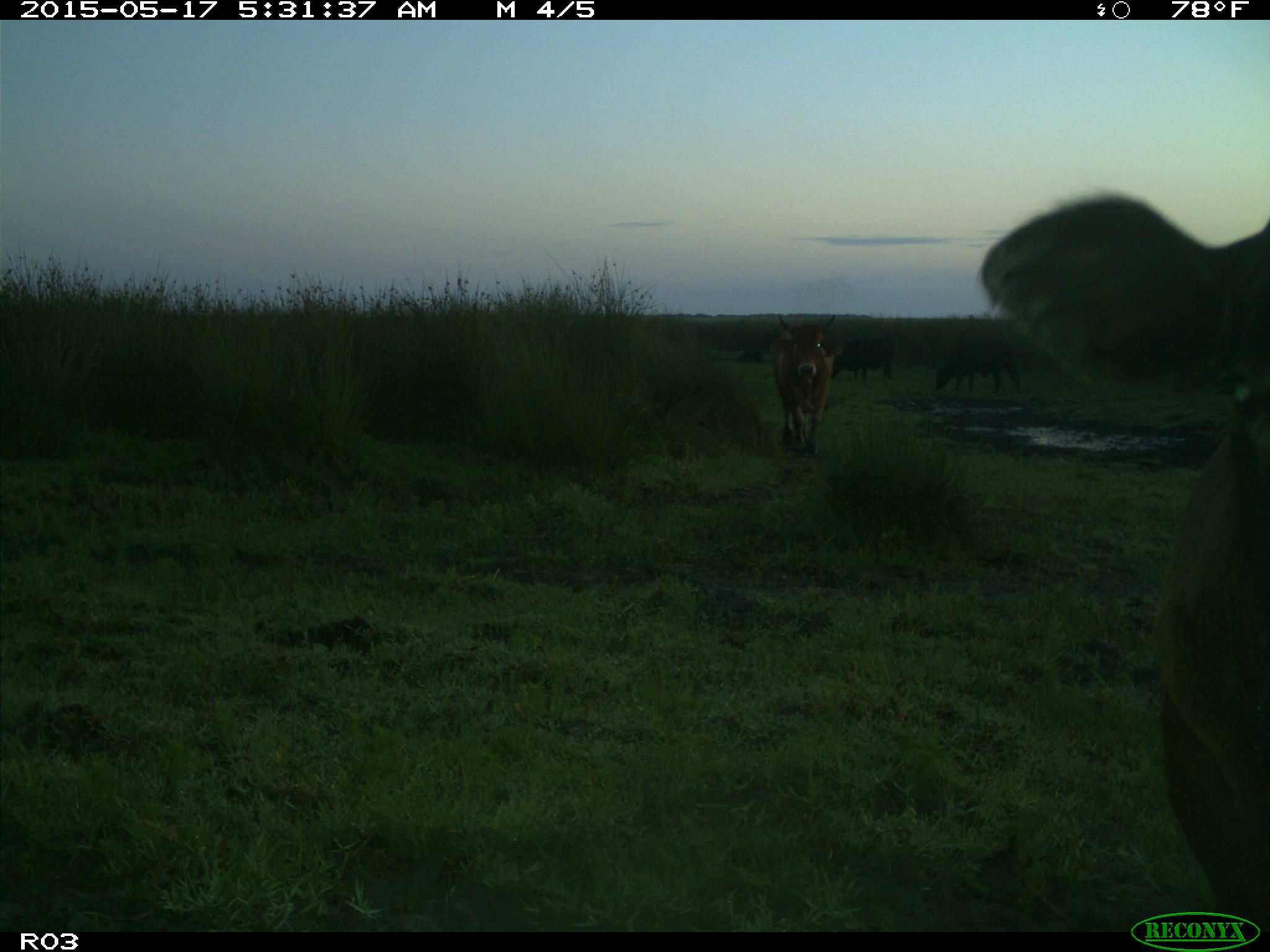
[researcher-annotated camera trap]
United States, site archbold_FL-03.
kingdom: Animalia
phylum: Chordata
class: Mammalia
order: Artiodactyla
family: Bovidae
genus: Bos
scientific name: Bos taurus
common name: domestic cow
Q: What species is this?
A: Bos taurus (domestic cow).